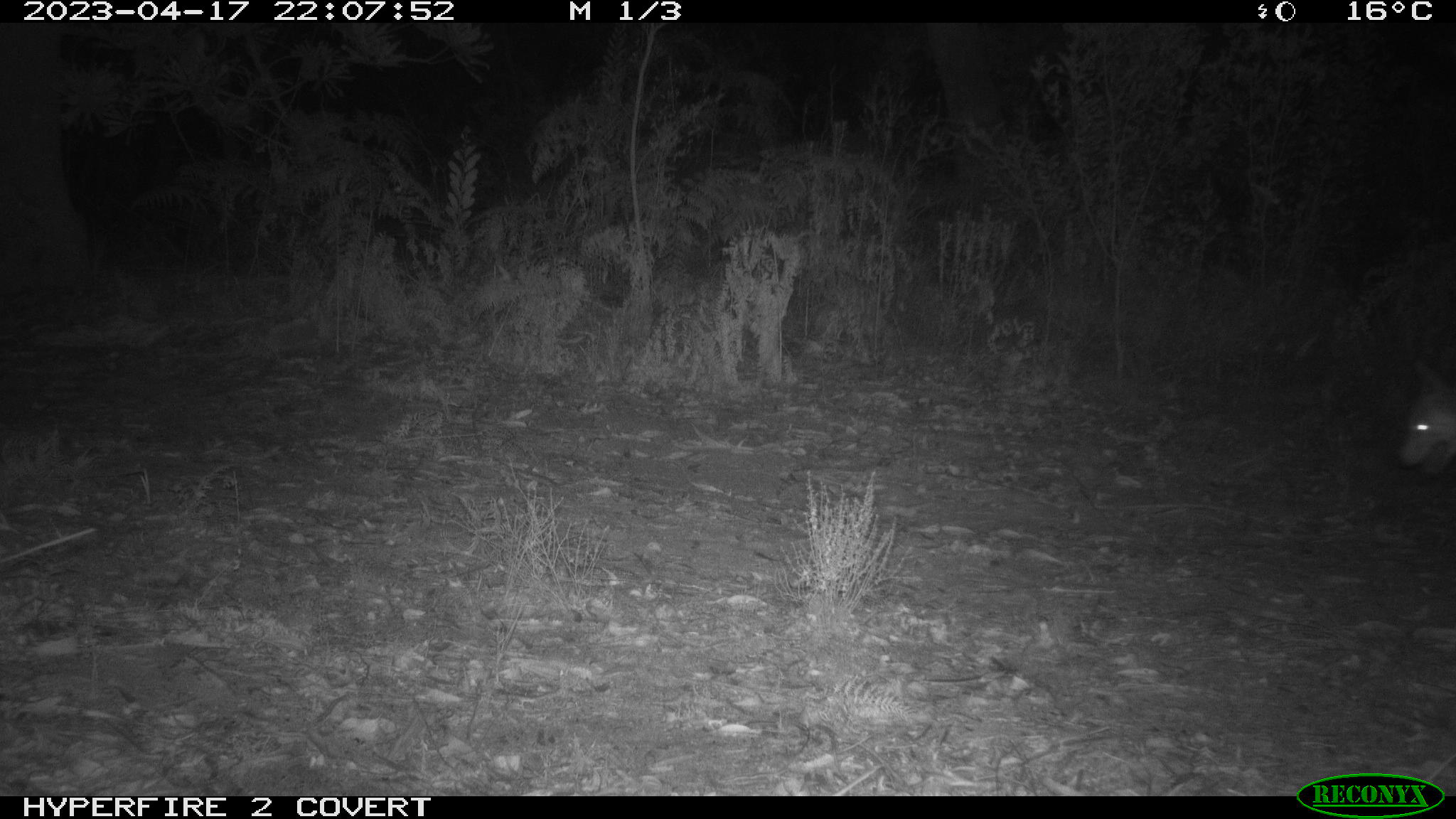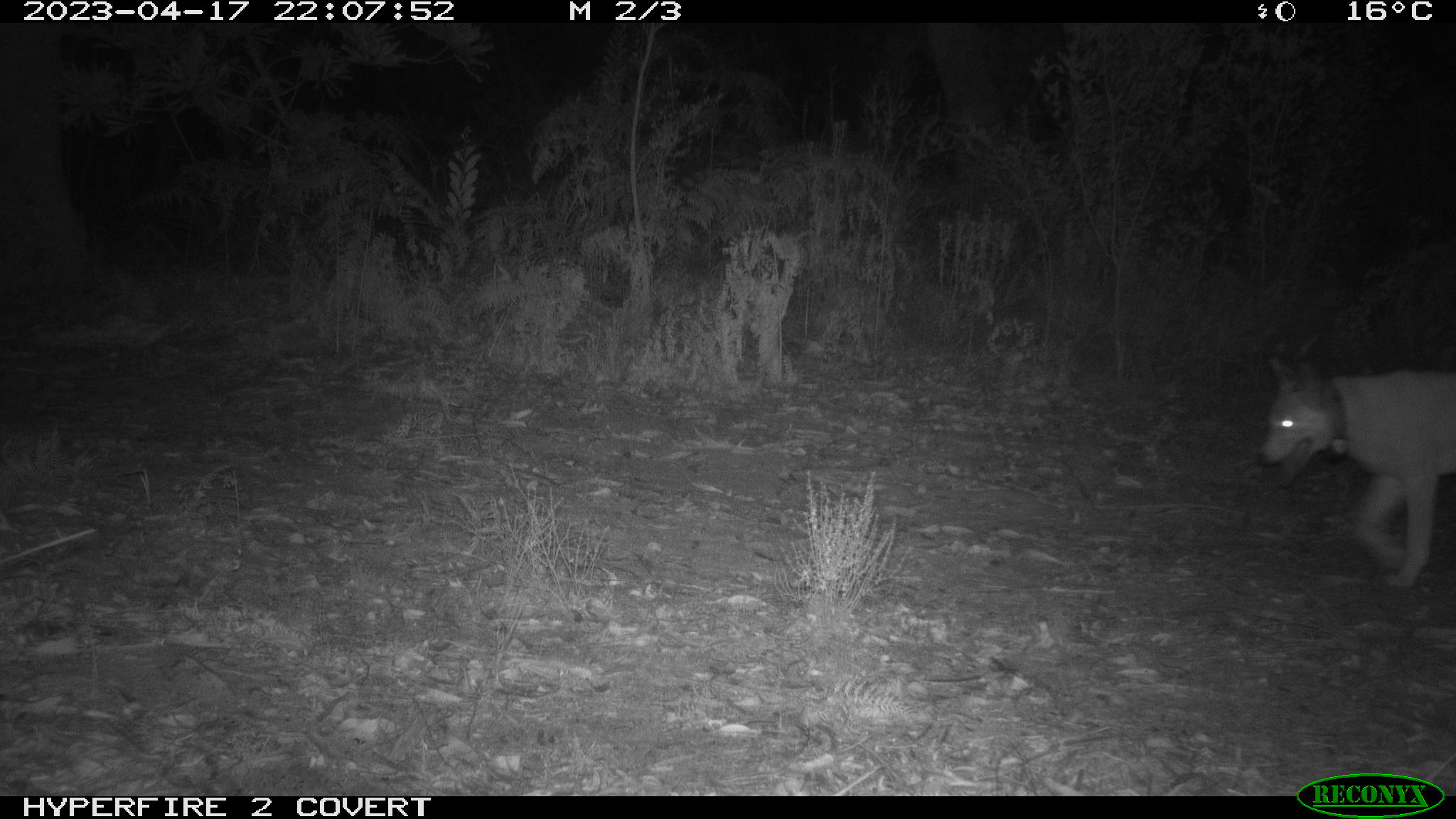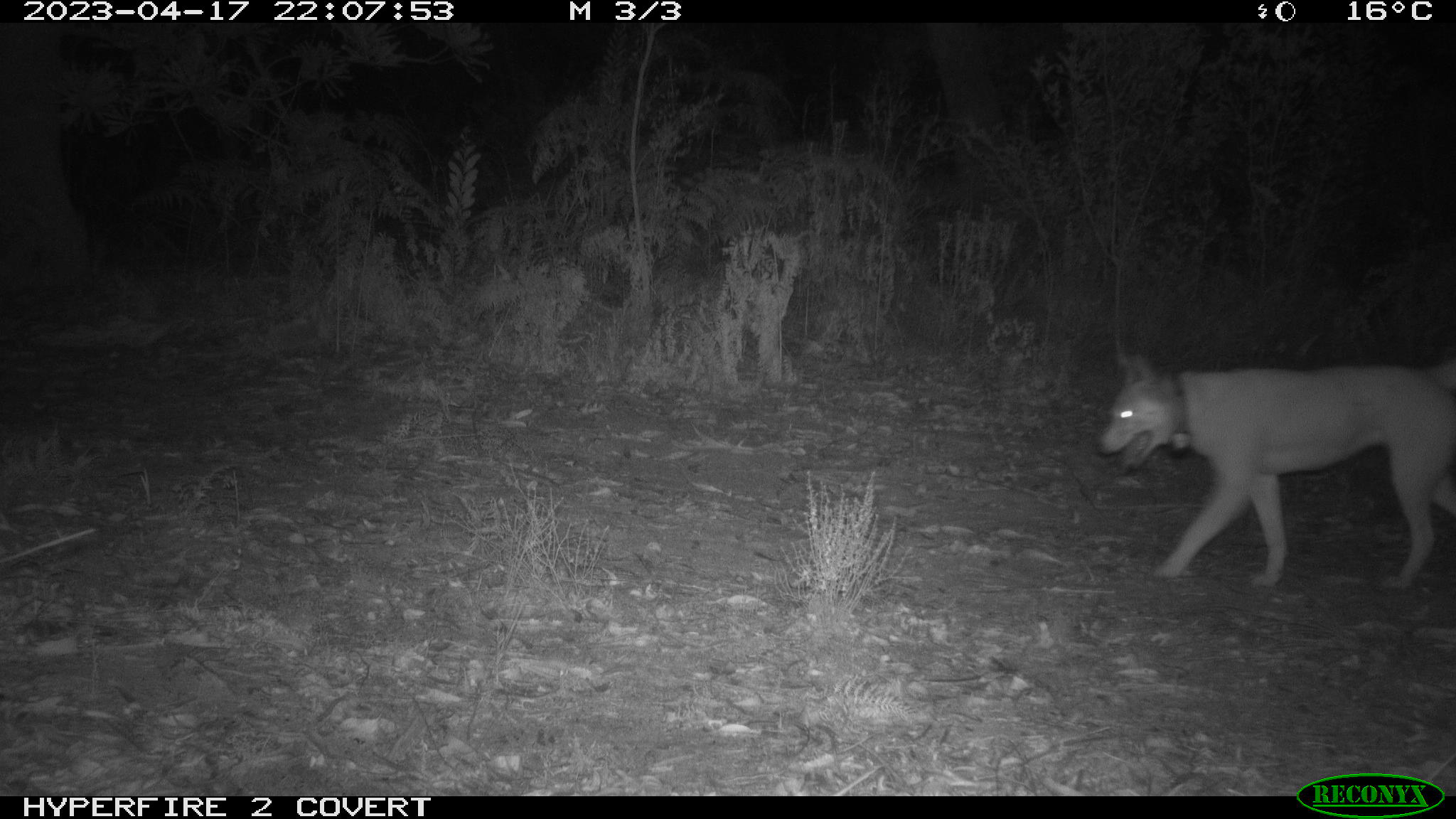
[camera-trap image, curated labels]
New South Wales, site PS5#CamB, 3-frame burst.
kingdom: Animalia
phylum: Chordata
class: Mammalia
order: Carnivora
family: Canidae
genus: Canis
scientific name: Canis familiaris dingo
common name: dingo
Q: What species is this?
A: Dingo (Canis familiaris dingo).